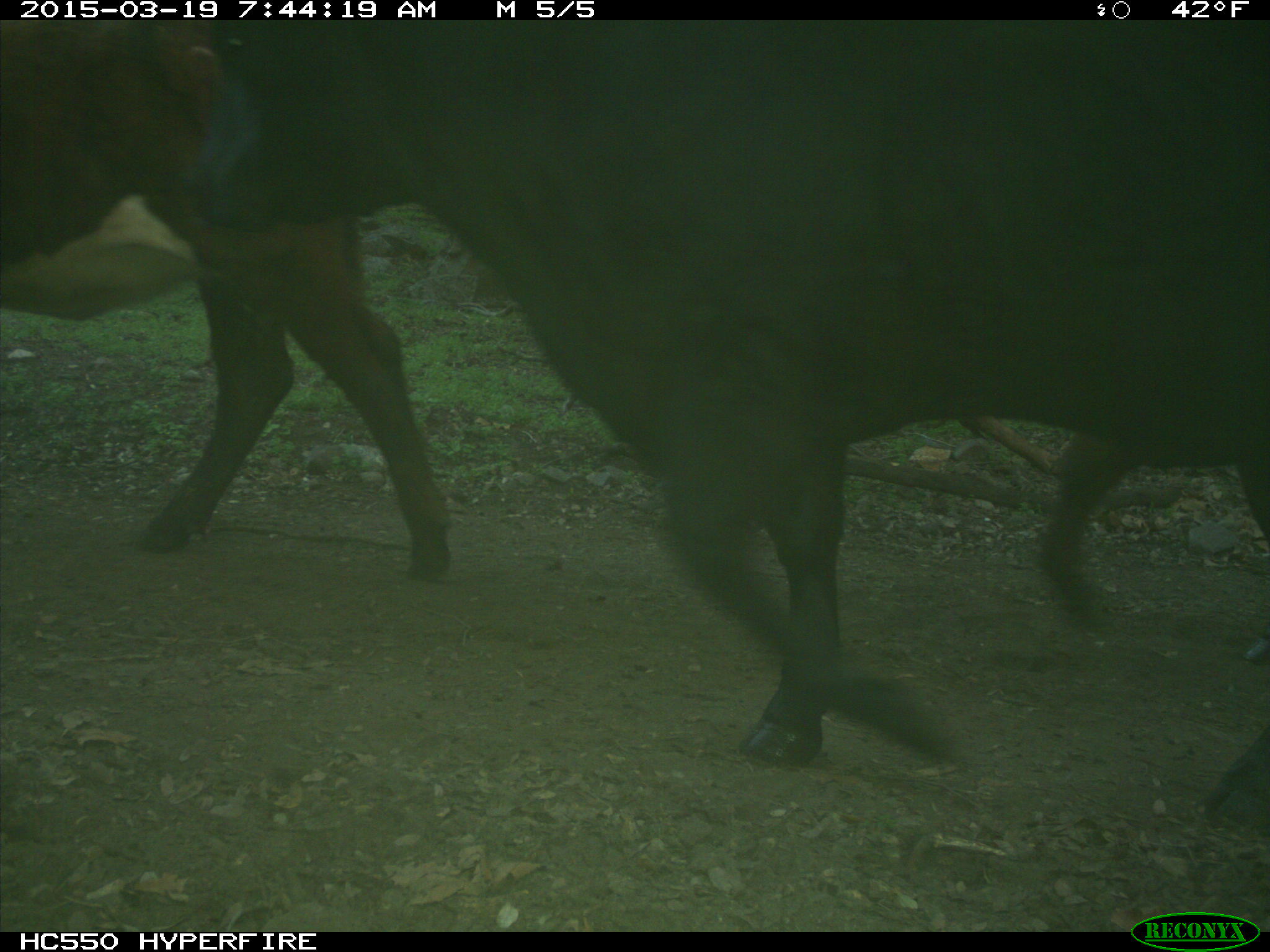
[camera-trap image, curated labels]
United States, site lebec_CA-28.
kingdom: Animalia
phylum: Chordata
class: Mammalia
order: Artiodactyla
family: Bovidae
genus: Bos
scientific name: Bos taurus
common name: domestic cow